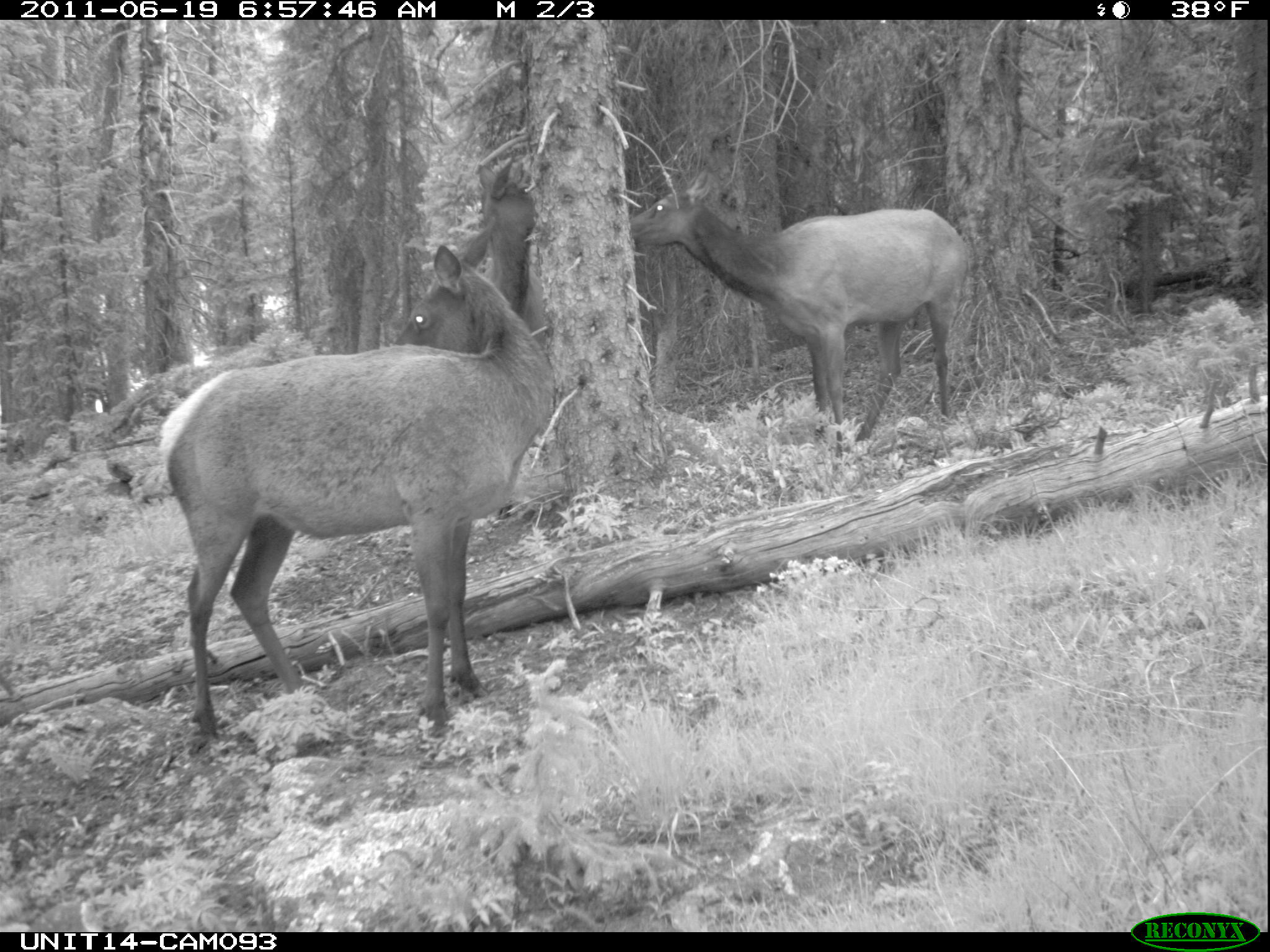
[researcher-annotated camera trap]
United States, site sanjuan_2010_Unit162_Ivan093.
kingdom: Animalia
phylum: Chordata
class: Mammalia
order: Artiodactyla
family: Cervidae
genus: Cervus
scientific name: Cervus elaphus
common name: red deer